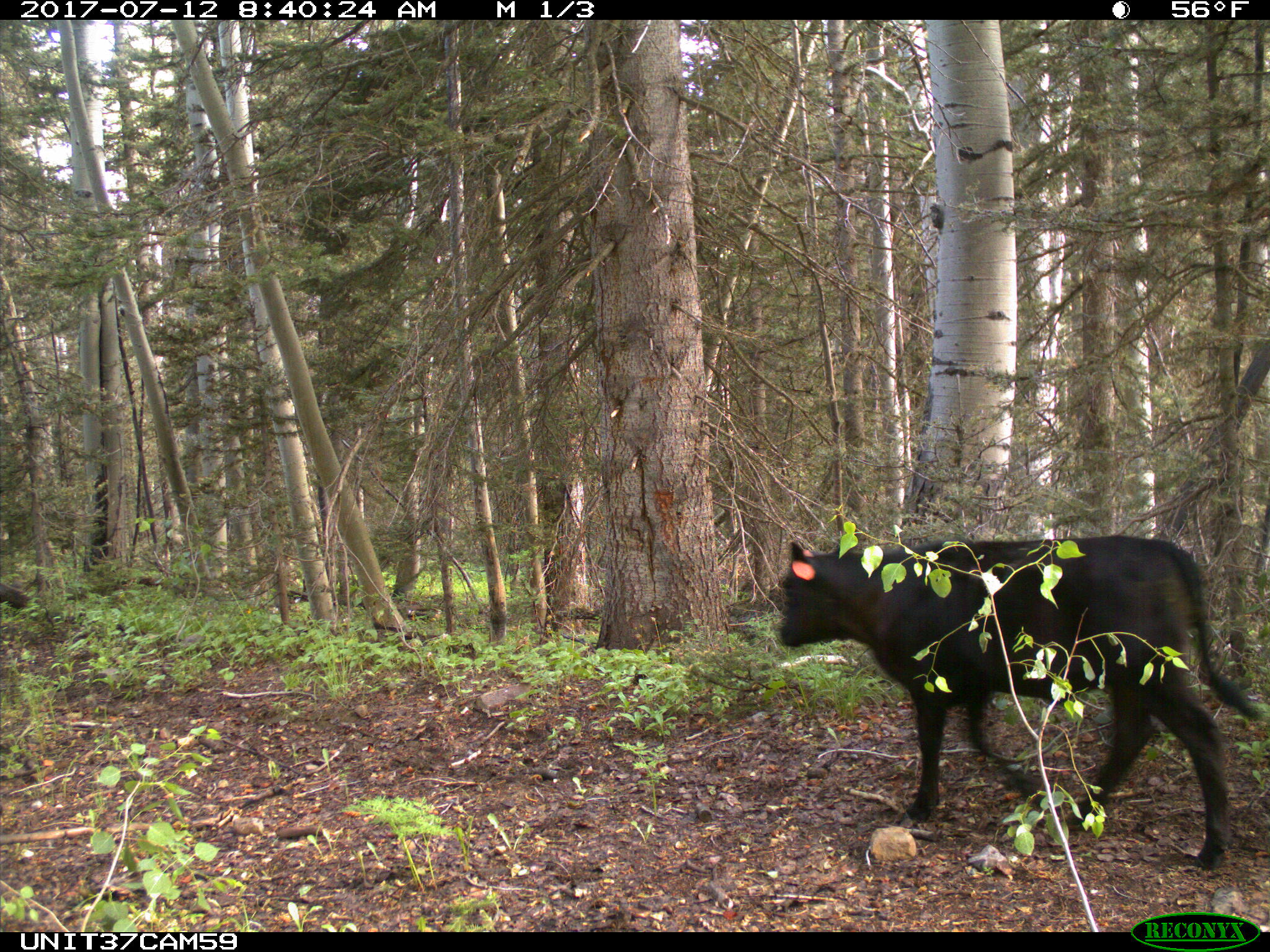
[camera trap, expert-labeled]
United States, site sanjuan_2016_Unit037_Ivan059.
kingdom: Animalia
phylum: Chordata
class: Mammalia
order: Artiodactyla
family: Bovidae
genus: Bos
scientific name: Bos taurus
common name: domestic cow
Bos taurus (domestic cow).